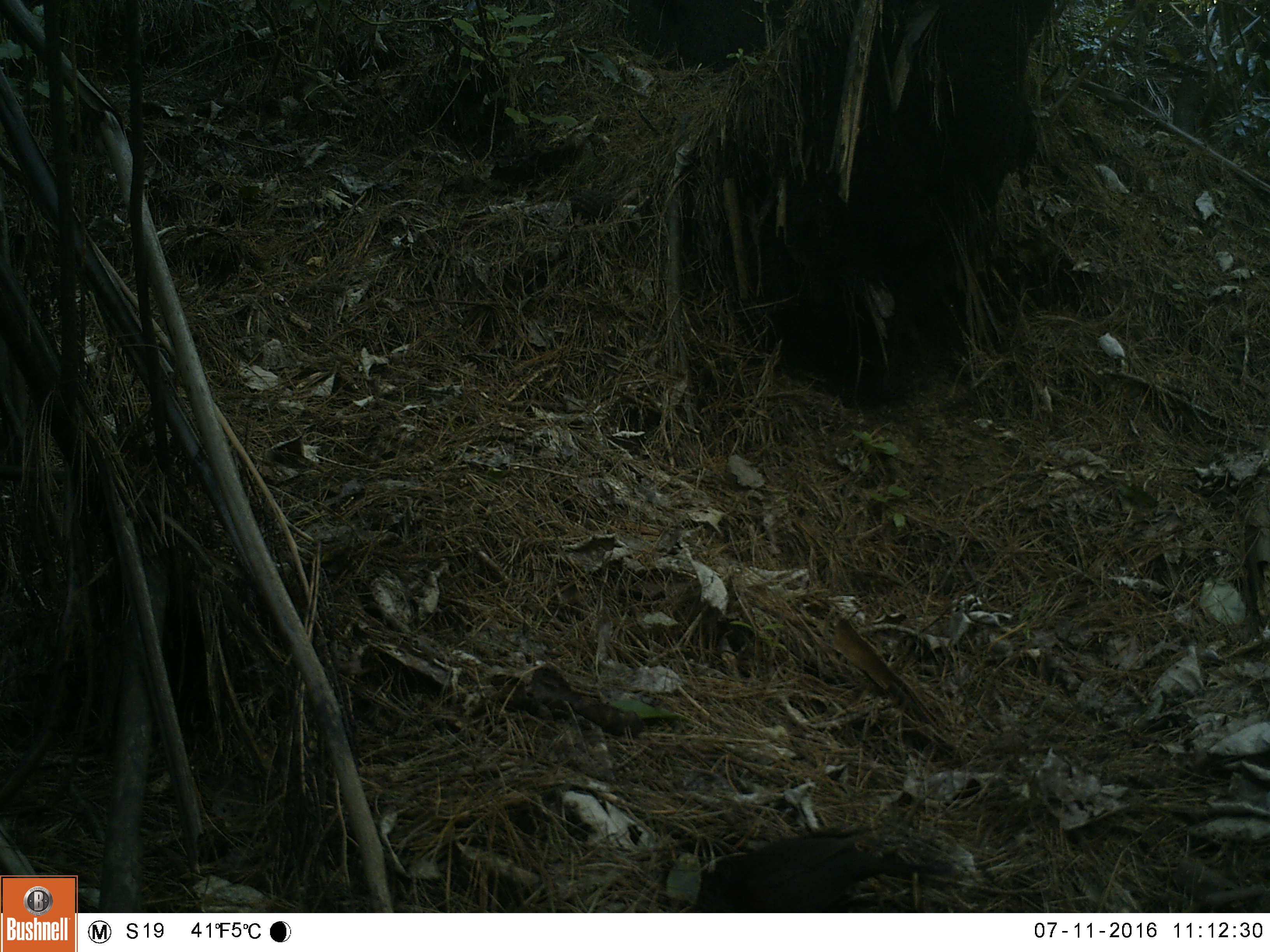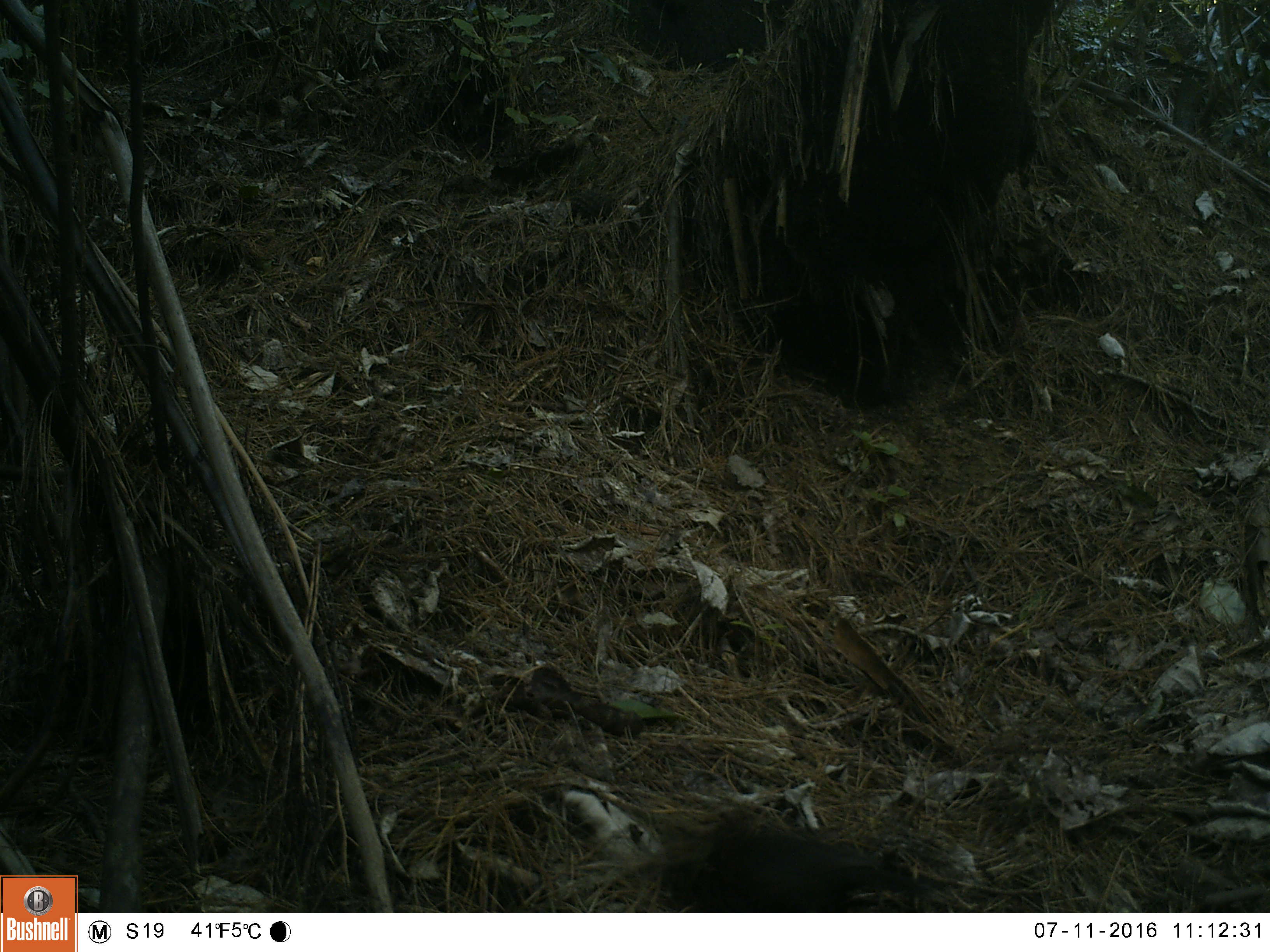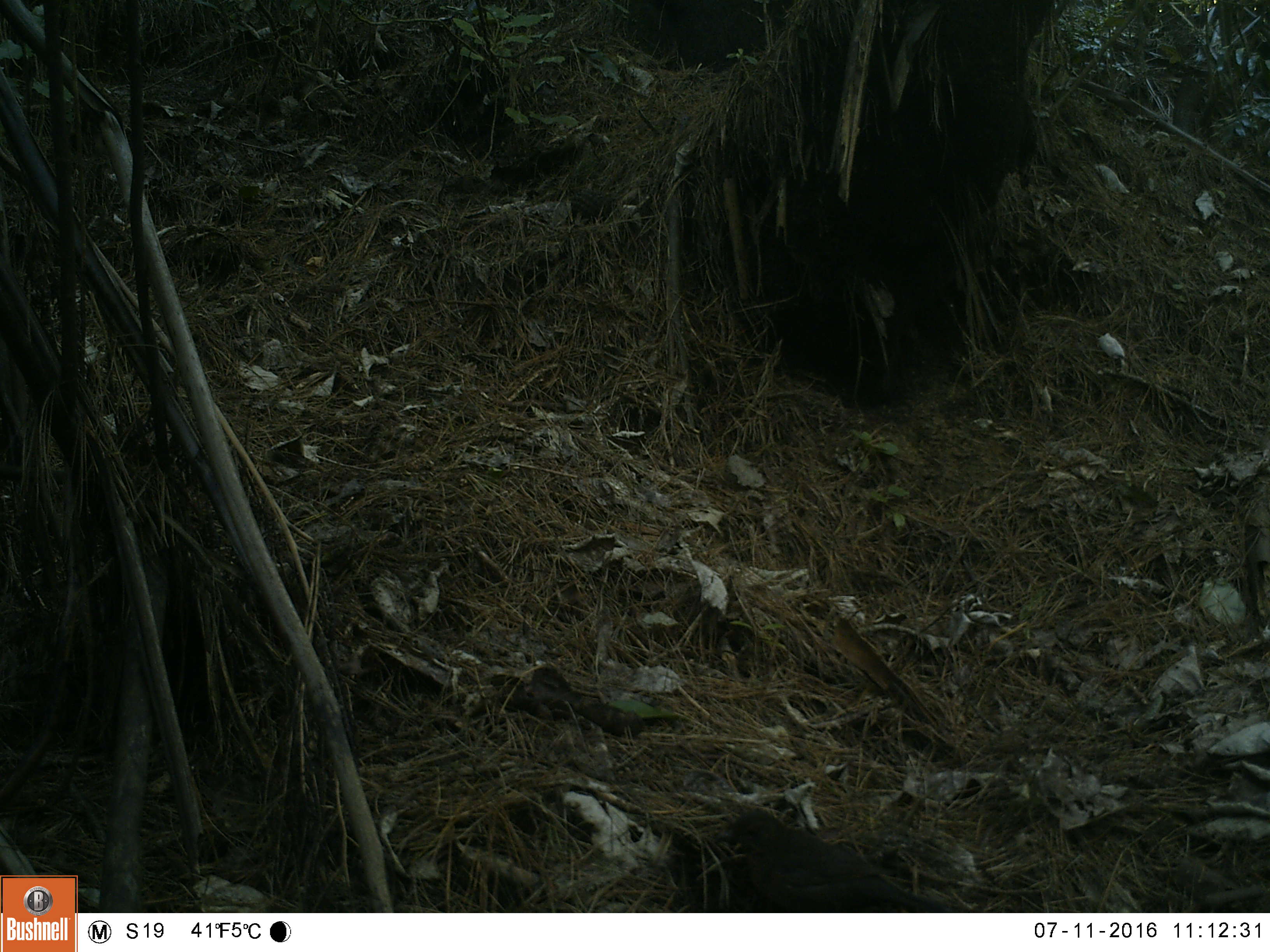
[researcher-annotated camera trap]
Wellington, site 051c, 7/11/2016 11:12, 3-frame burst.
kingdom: Animalia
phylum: Chordata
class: Aves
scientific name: Aves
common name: bird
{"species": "bird (Aves)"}